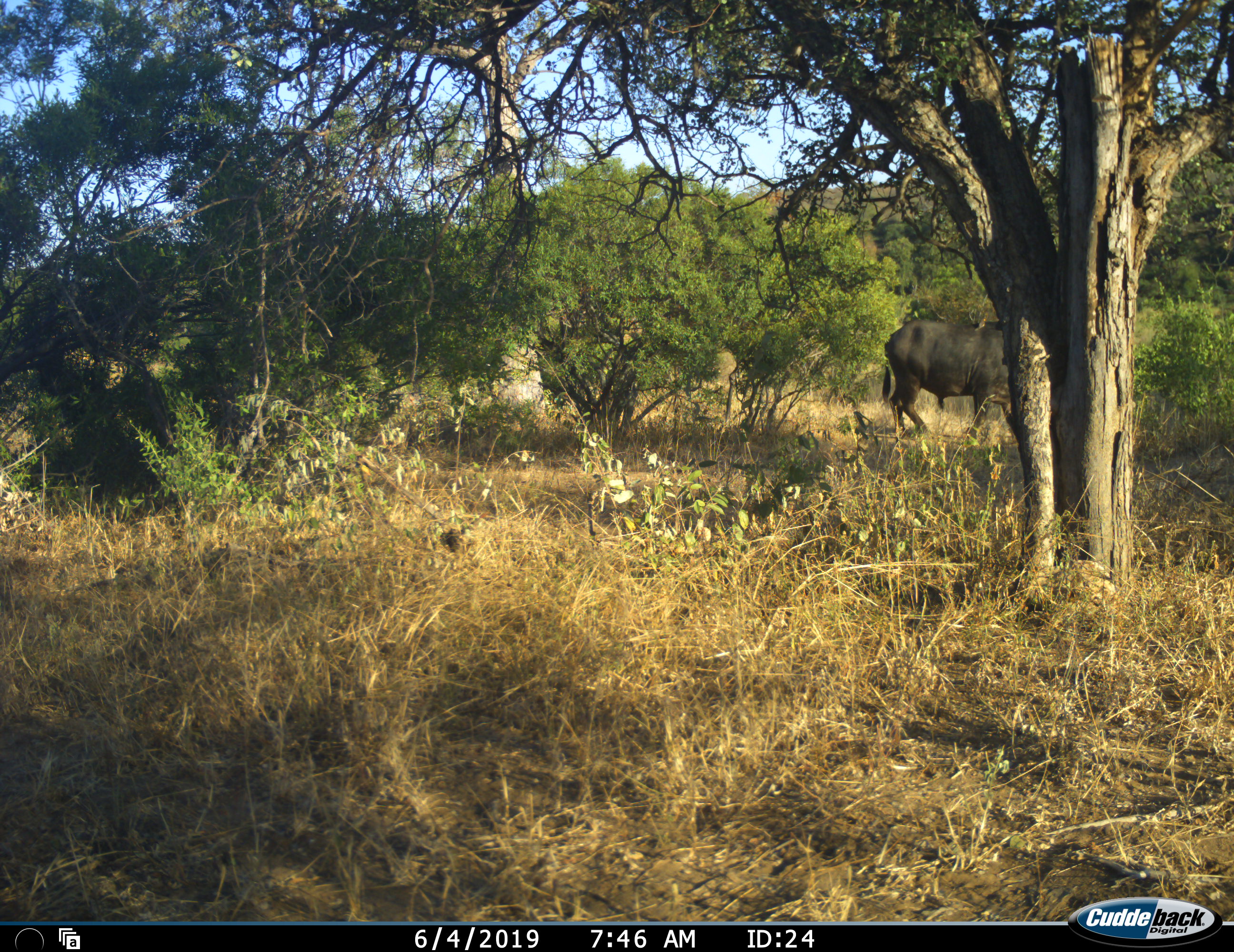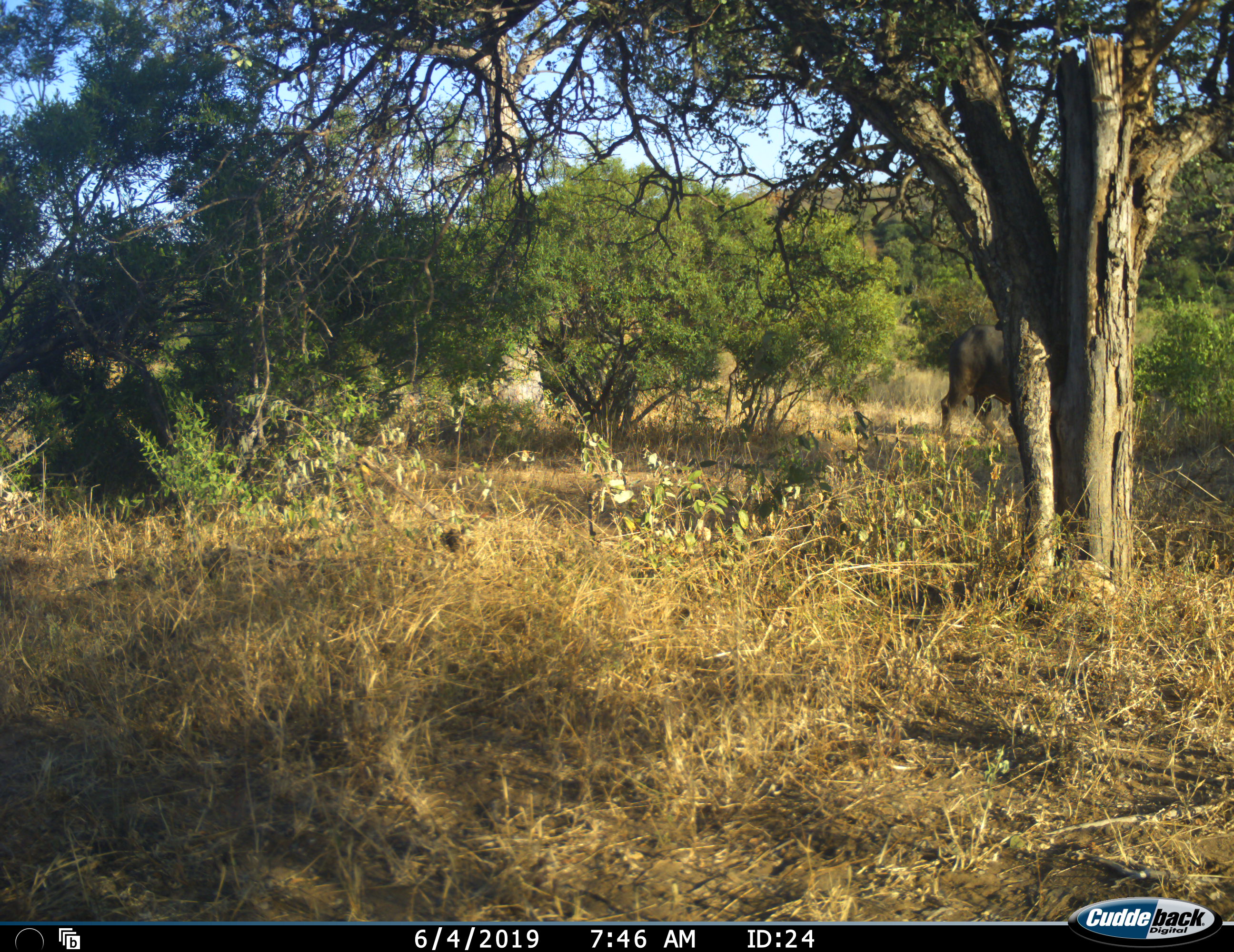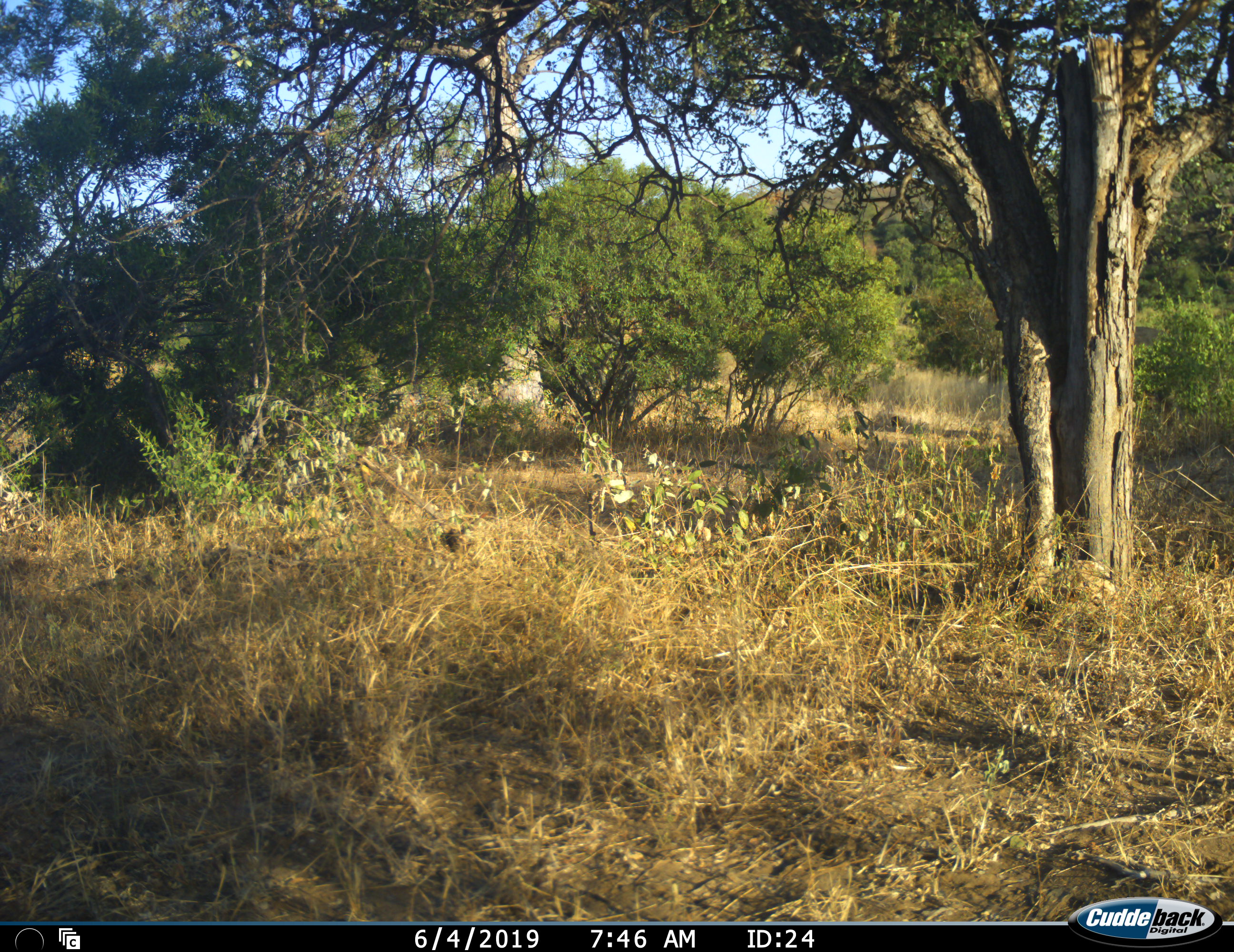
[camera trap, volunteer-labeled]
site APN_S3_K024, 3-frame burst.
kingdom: Animalia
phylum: Chordata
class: Mammalia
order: Artiodactyla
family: Bovidae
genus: Syncerus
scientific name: Syncerus caffer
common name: african buffalo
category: buffalo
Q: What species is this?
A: Buffalo (african buffalo) (Syncerus caffer).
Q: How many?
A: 1.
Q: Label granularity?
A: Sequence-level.